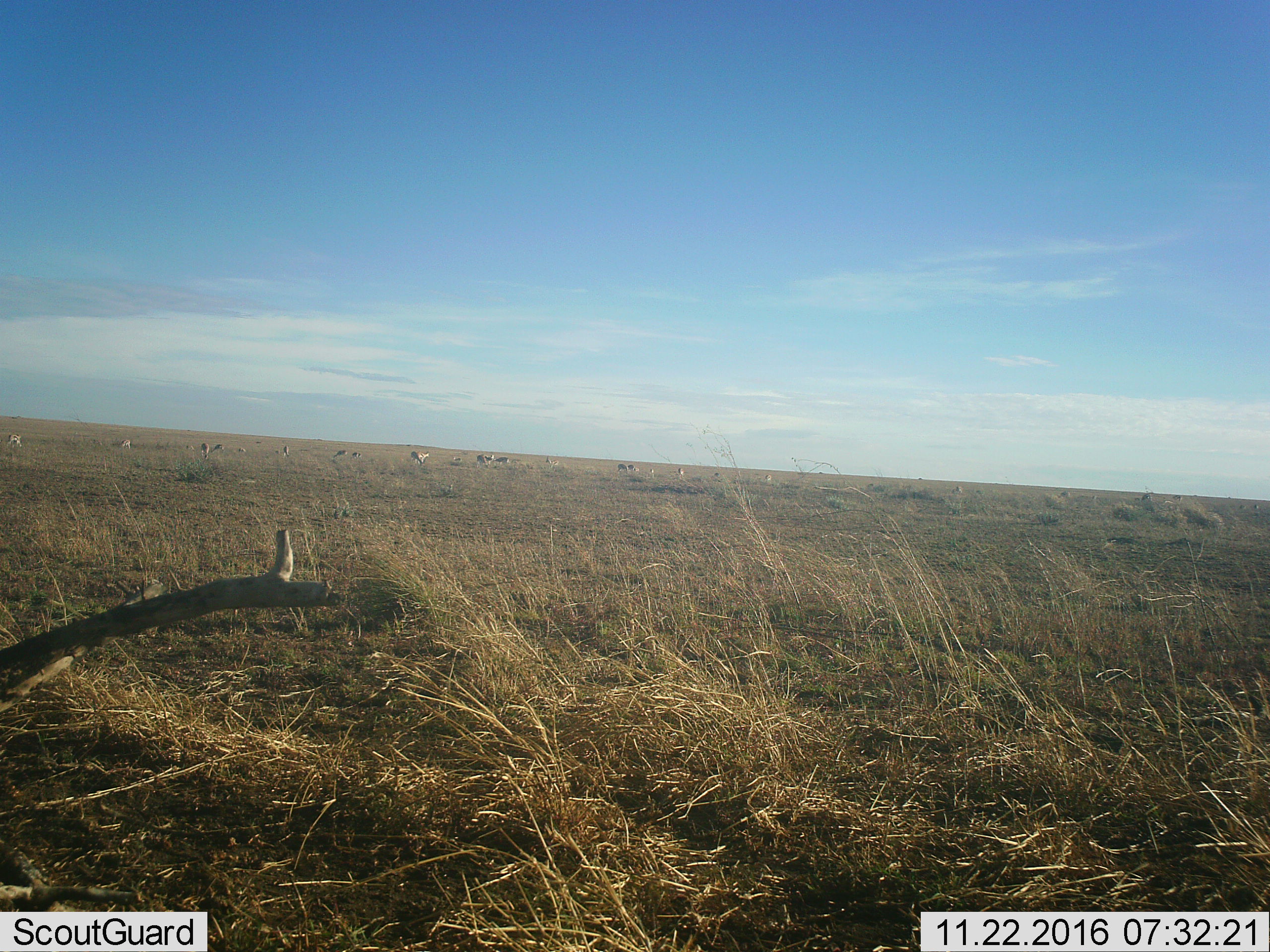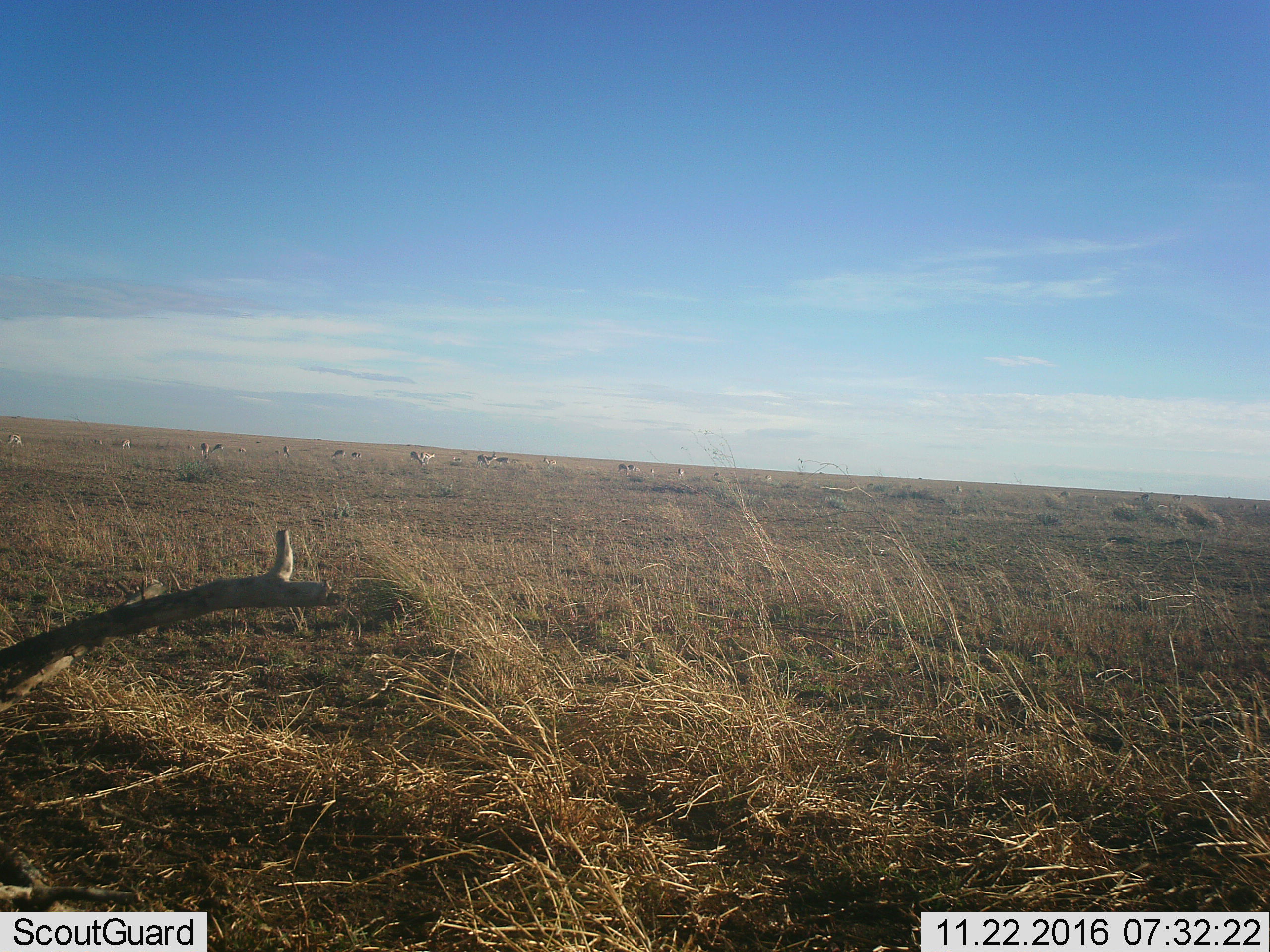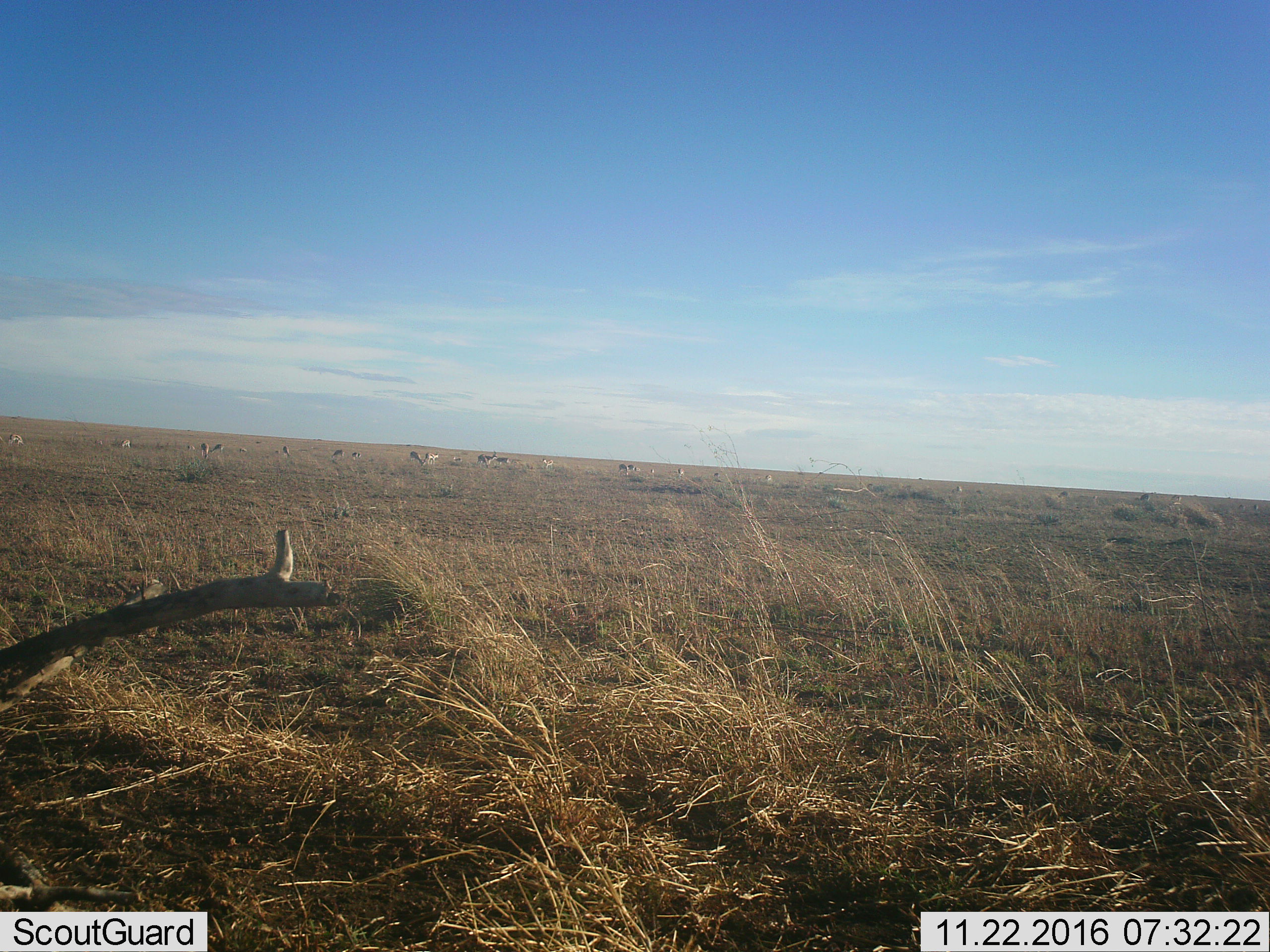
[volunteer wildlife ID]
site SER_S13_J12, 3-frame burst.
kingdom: Animalia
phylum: Chordata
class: Mammalia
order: Artiodactyla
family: Bovidae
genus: Eudorcas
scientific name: Eudorcas thomsonii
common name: thomson's gazelle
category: gazellethomsons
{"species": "gazellethomsons (thomson's gazelle) (Eudorcas thomsonii)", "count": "11-50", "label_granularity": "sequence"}